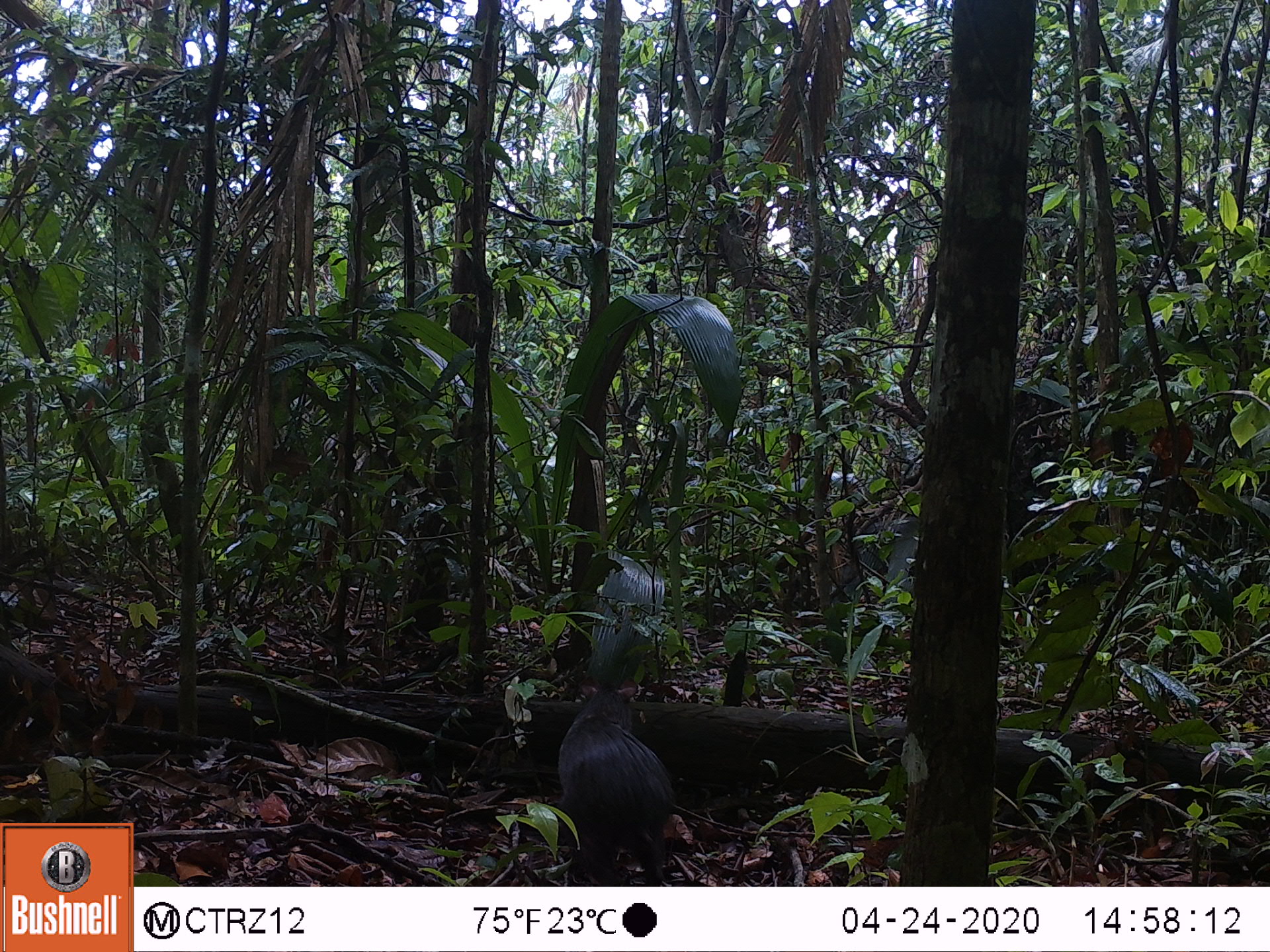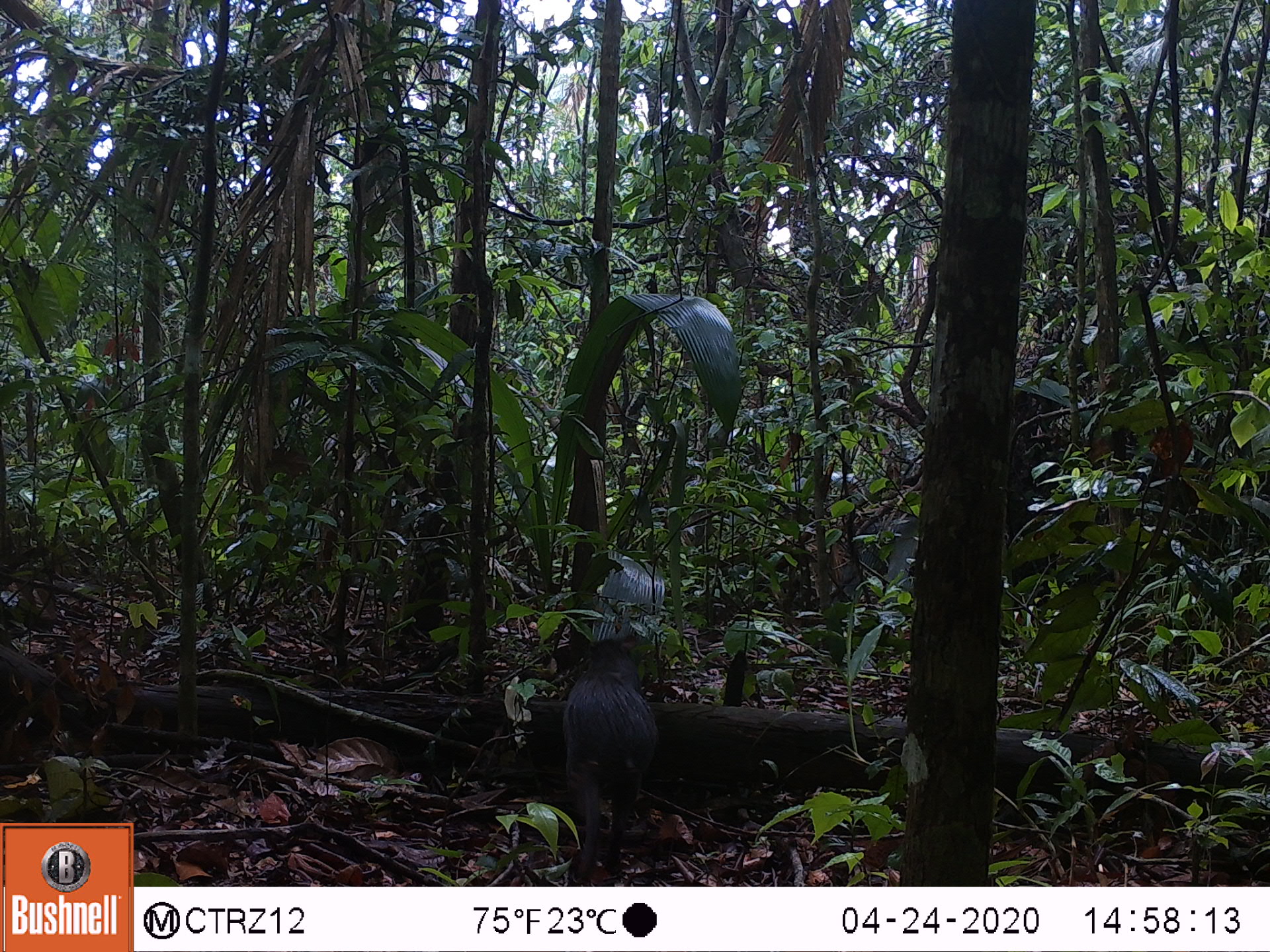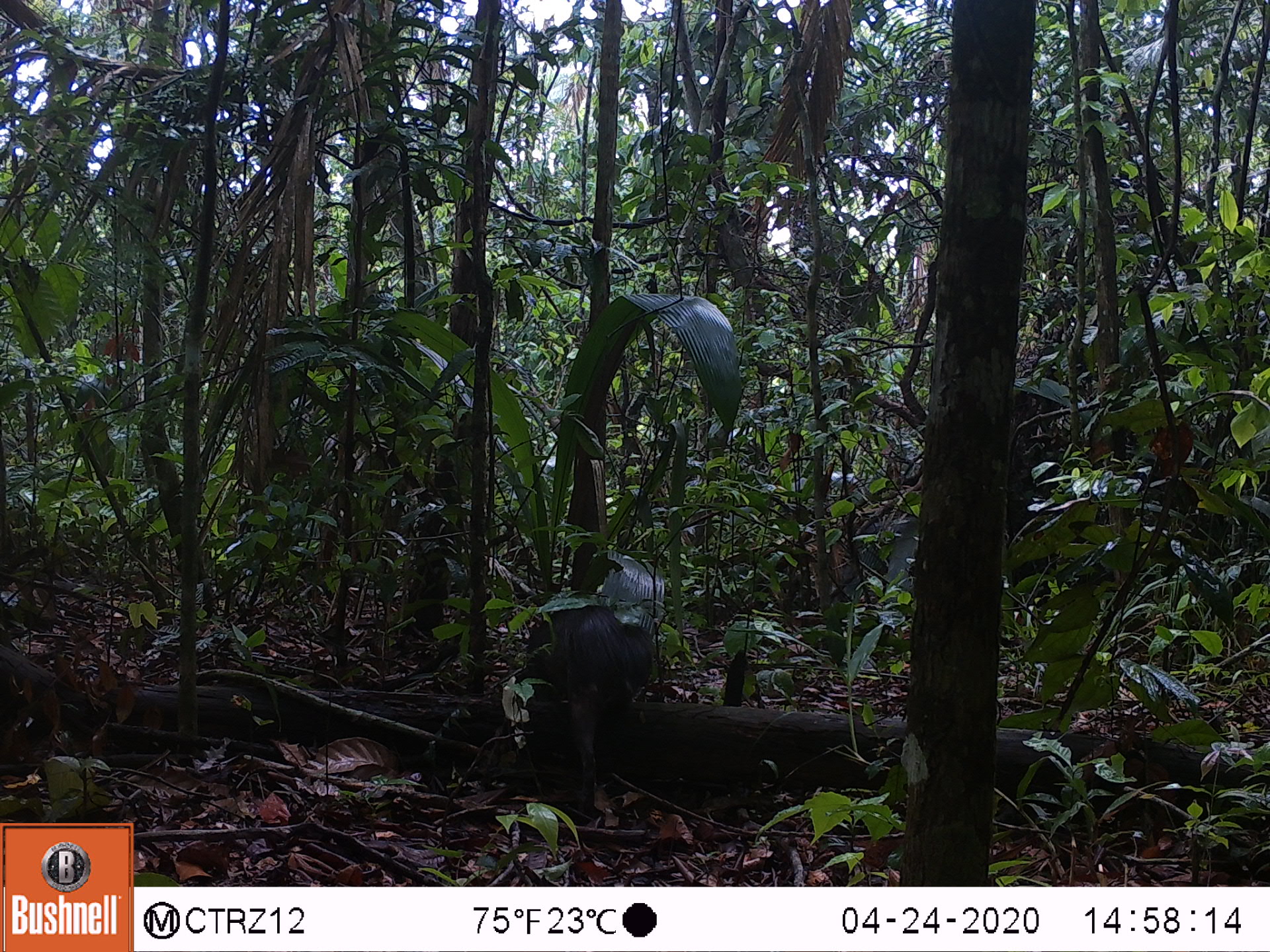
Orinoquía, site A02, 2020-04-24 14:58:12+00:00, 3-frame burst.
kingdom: Animalia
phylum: Chordata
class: Mammalia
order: Rodentia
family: Dasyproctidae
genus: Dasyprocta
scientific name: Dasyprocta fuliginosa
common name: black agouti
Black agouti (Dasyprocta fuliginosa).